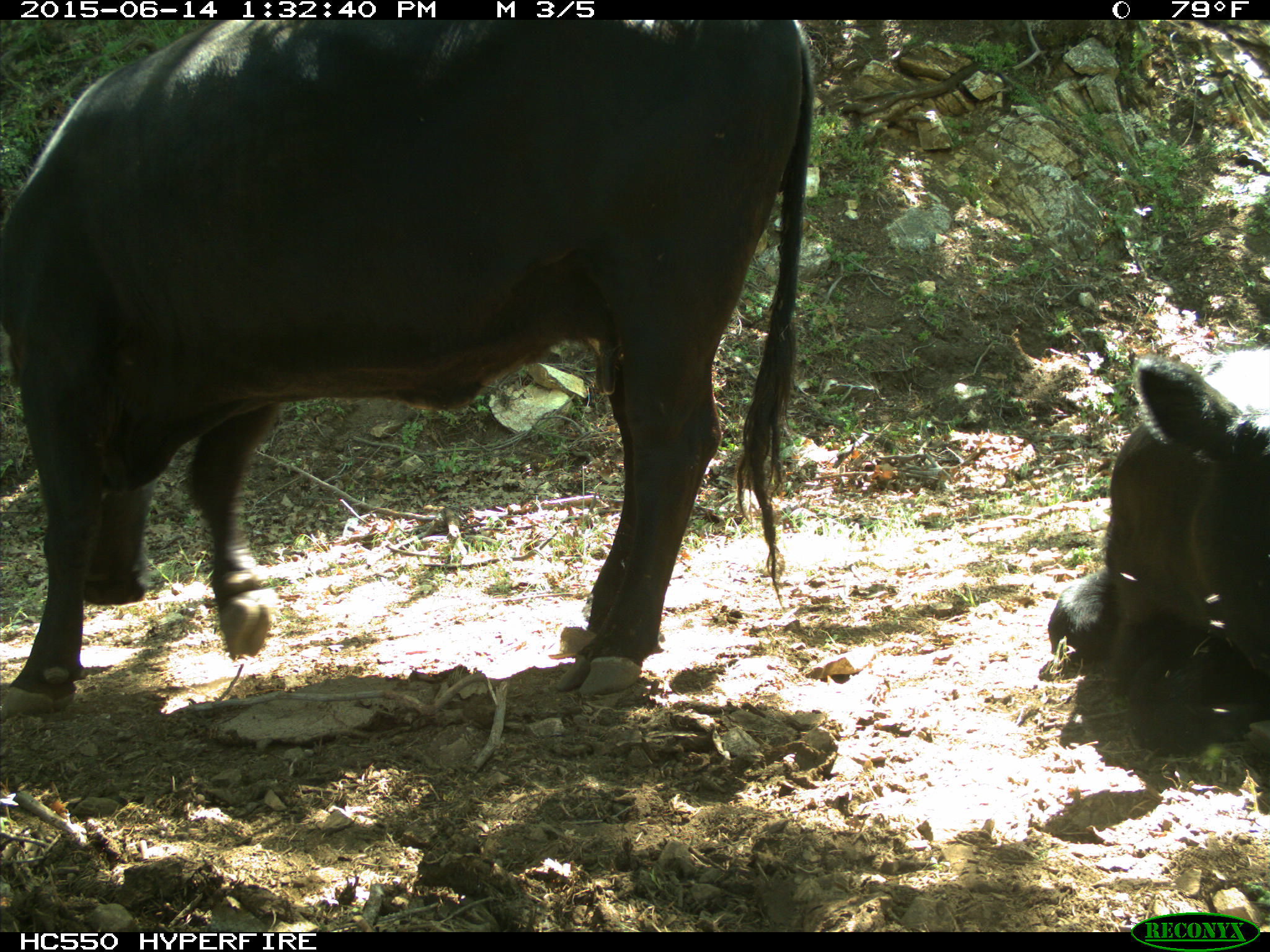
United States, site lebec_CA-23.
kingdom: Animalia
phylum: Chordata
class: Mammalia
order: Artiodactyla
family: Bovidae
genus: Bos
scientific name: Bos taurus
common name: domestic cow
Bos taurus (domestic cow).